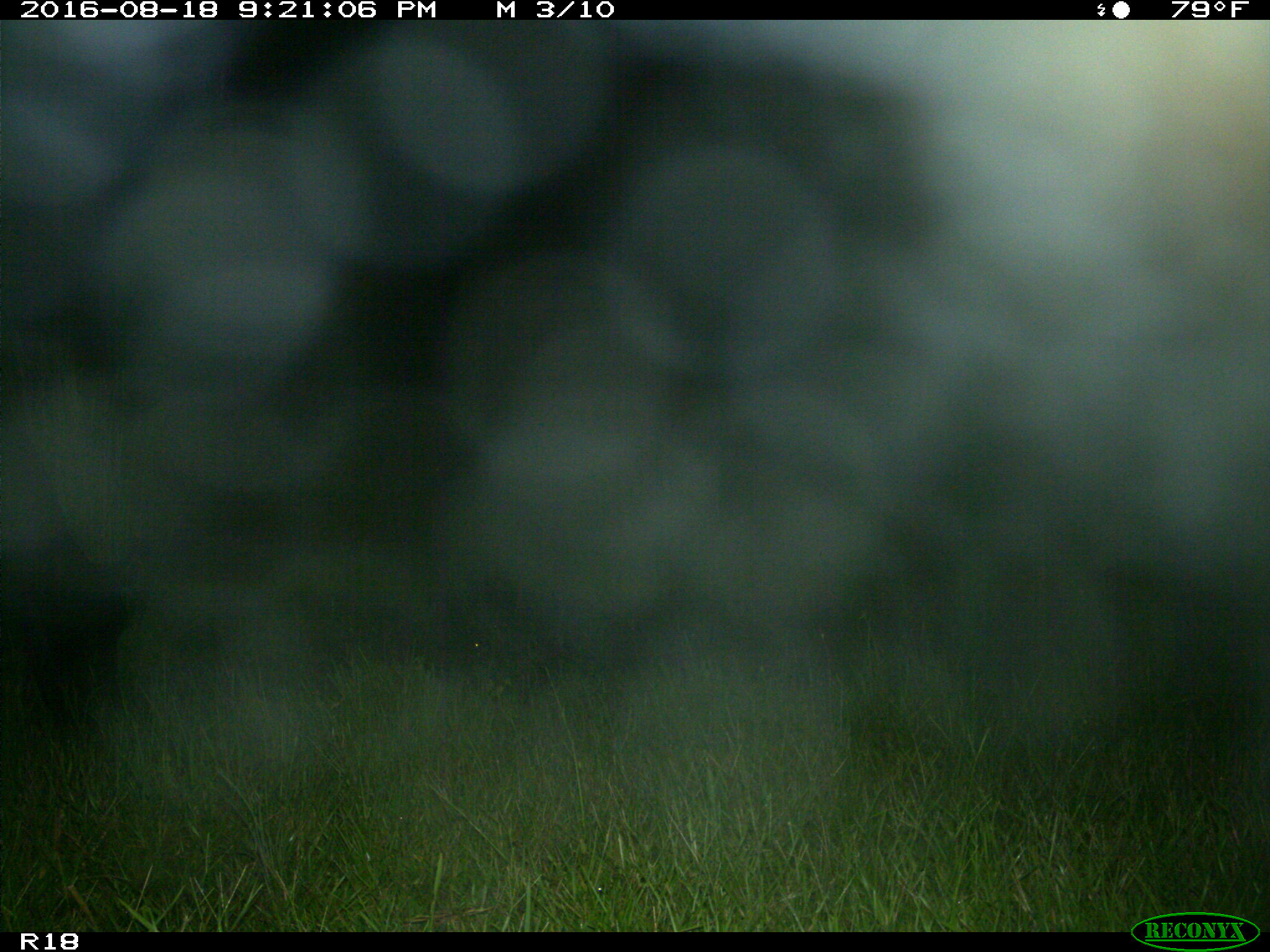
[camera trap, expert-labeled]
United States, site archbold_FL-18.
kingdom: Animalia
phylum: Chordata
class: Mammalia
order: Artiodactyla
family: Bovidae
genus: Bos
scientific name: Bos taurus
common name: domestic cow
Bos taurus (domestic cow).